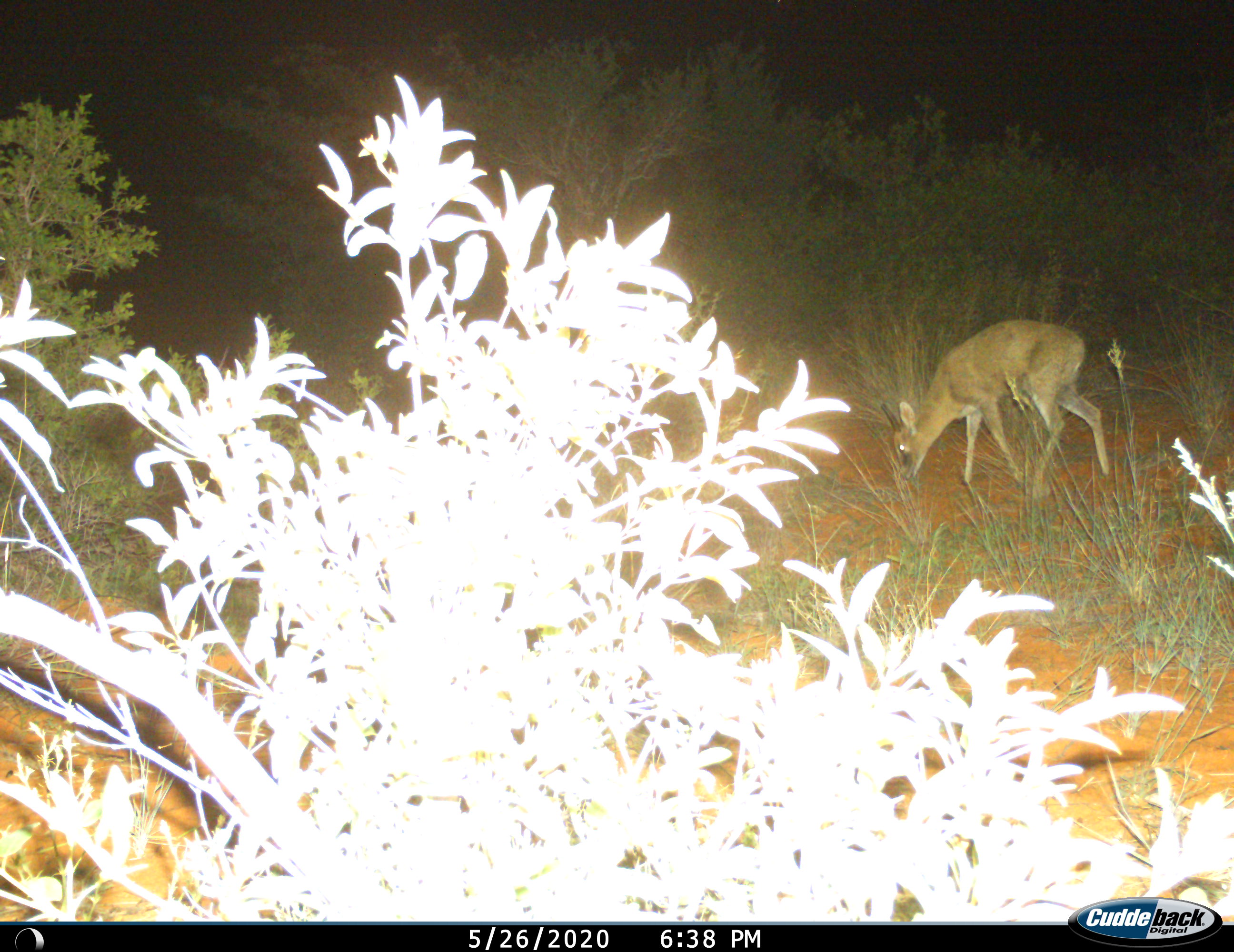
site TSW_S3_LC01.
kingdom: Animalia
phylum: Chordata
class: Mammalia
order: Artiodactyla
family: Bovidae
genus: Sylvicapra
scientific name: Sylvicapra grimmia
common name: common duiker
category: duikercommongrey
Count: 1.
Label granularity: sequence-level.